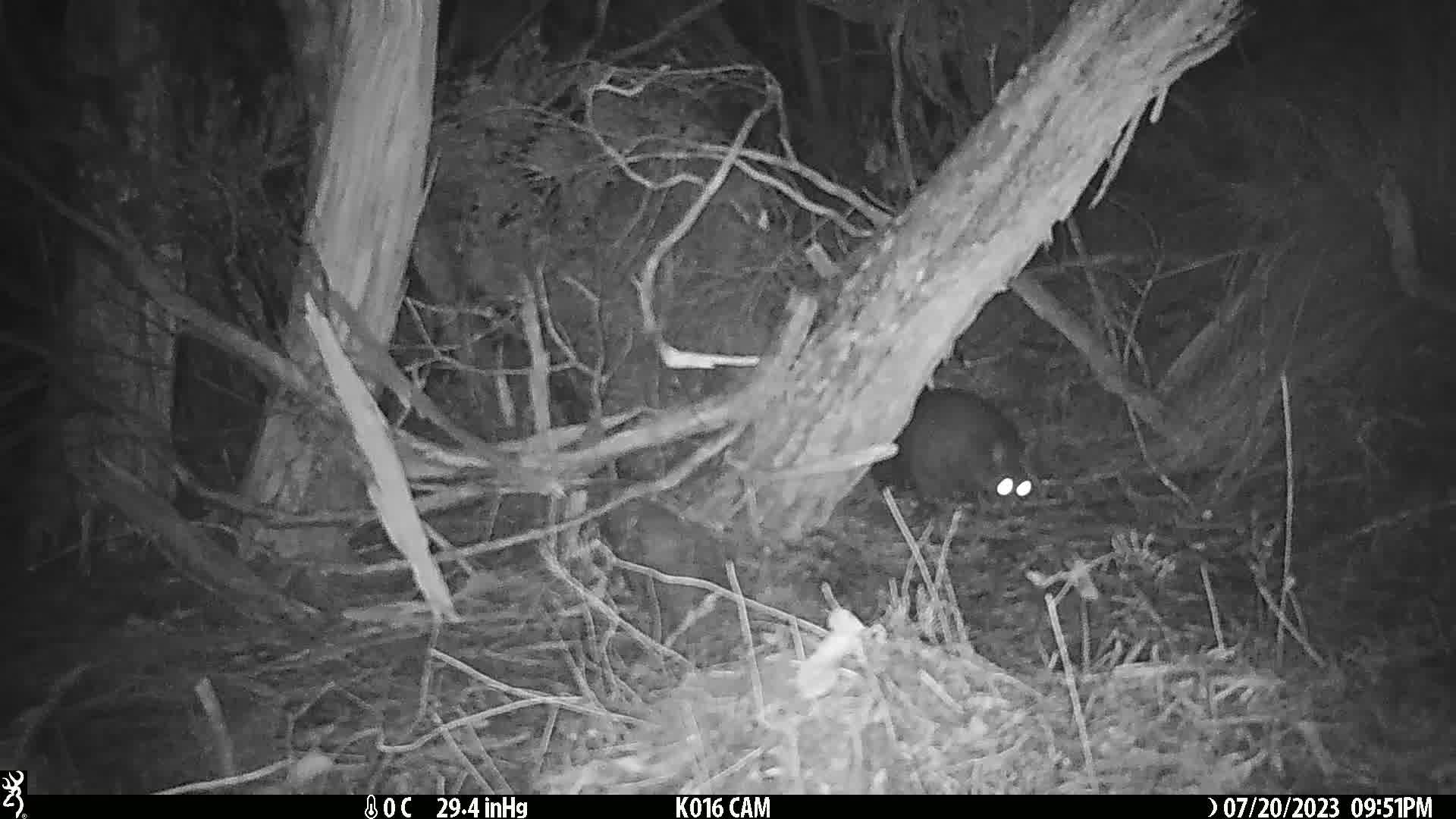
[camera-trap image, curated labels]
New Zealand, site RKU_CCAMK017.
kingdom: Animalia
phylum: Chordata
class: Mammalia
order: Diprotodontia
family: Phalangeridae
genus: Trichosurus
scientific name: Trichosurus vulpecula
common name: common brushtail possum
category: possum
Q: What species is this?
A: Possum (common brushtail possum) (Trichosurus vulpecula).